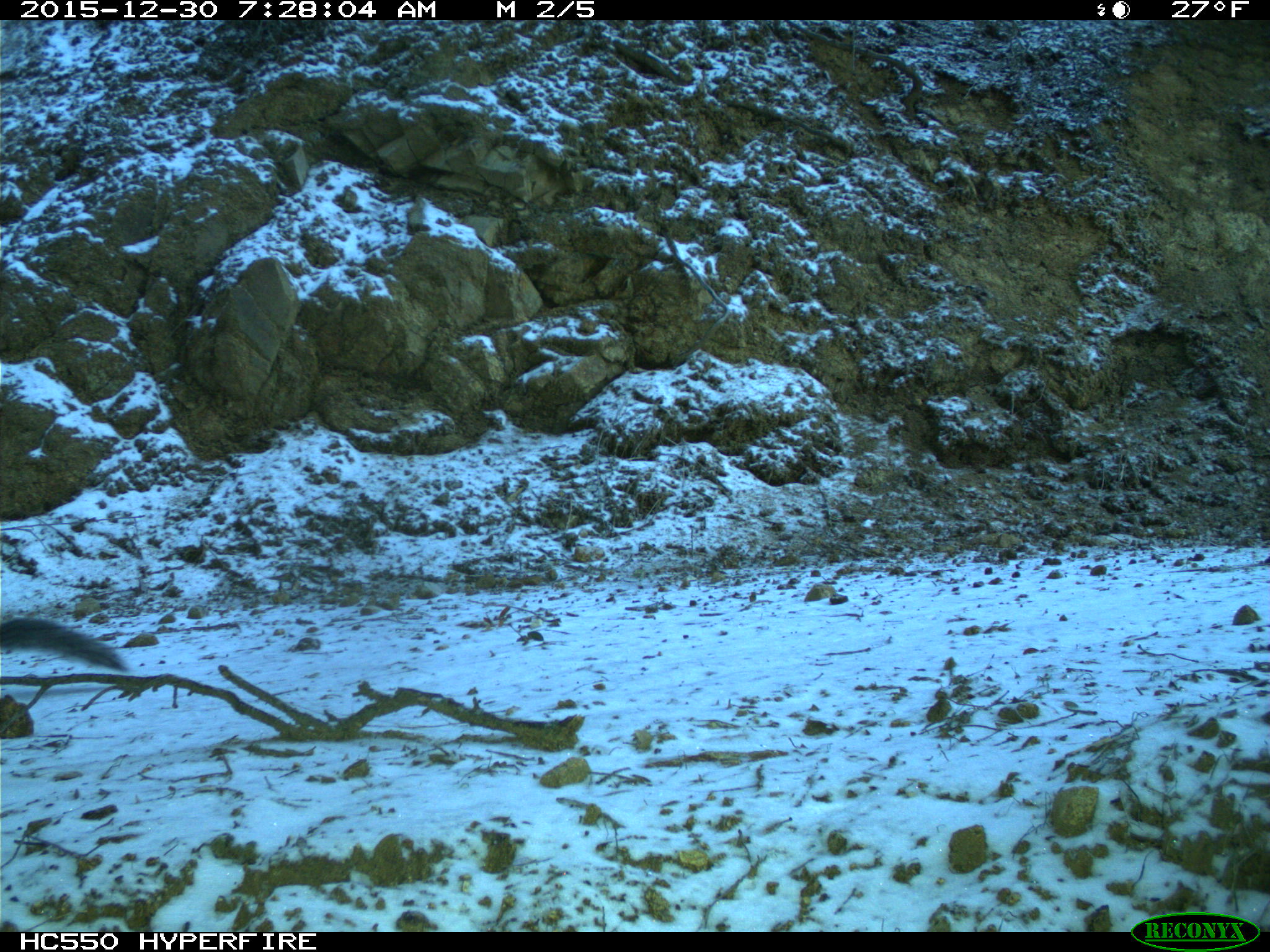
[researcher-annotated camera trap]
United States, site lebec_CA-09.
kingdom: Animalia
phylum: Chordata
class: Mammalia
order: Rodentia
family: Sciuridae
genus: Sciurus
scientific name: Sciurus carolinensis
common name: eastern gray squirrel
Sciurus carolinensis (eastern gray squirrel).